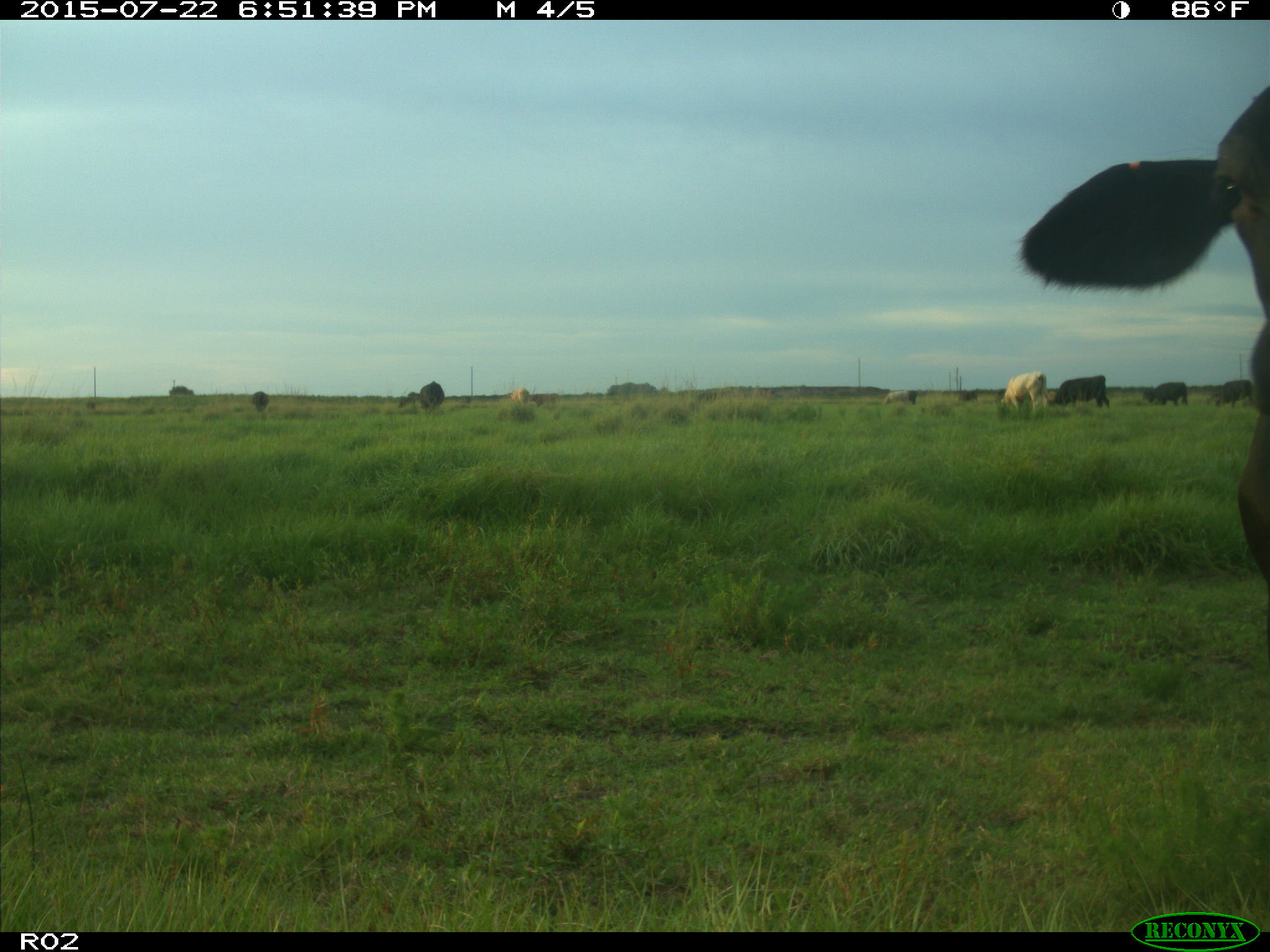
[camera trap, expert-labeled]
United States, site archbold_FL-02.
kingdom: Animalia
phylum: Chordata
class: Mammalia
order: Artiodactyla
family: Bovidae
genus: Bos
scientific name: Bos taurus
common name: domestic cow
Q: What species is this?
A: Bos taurus (domestic cow).